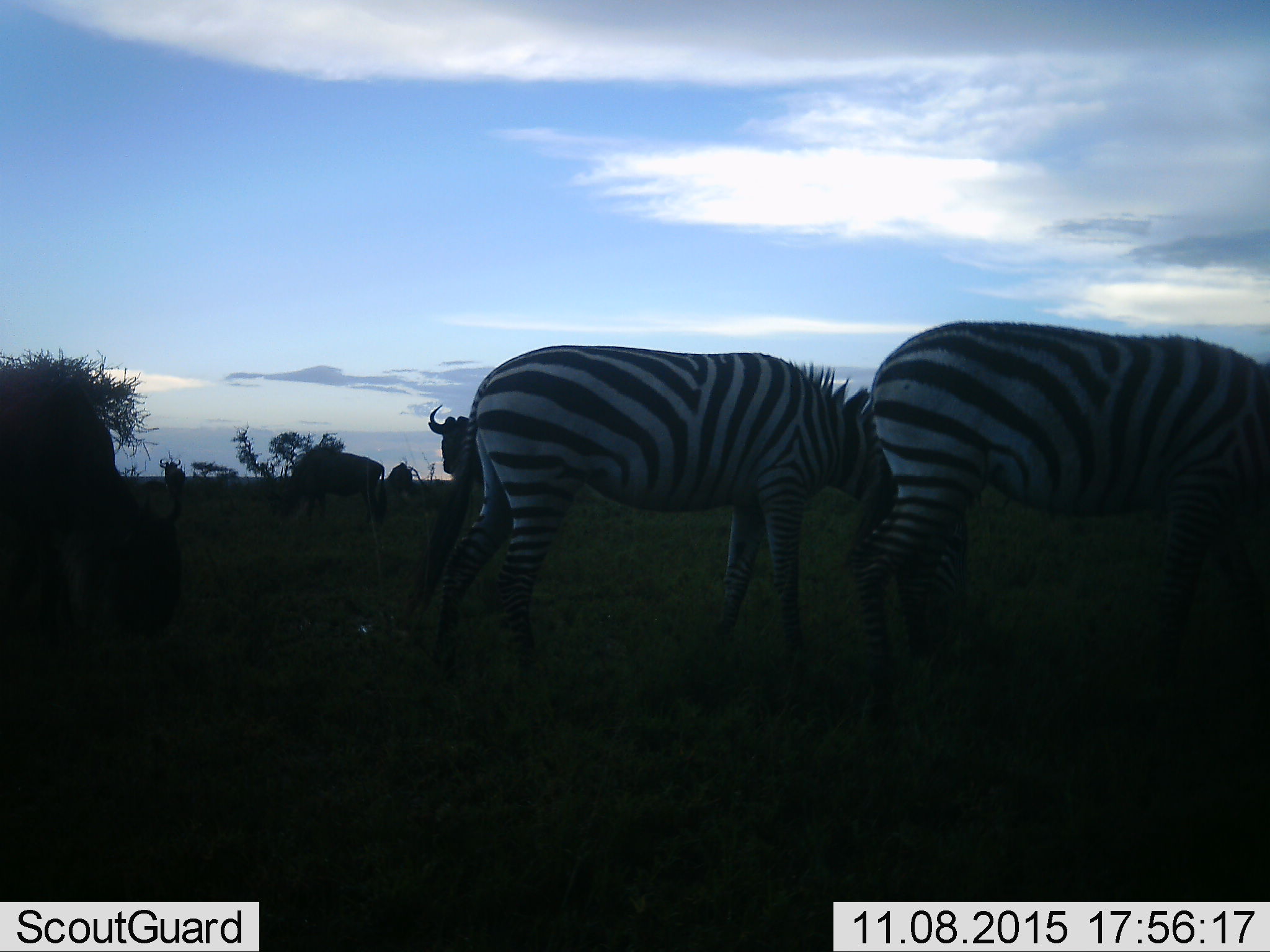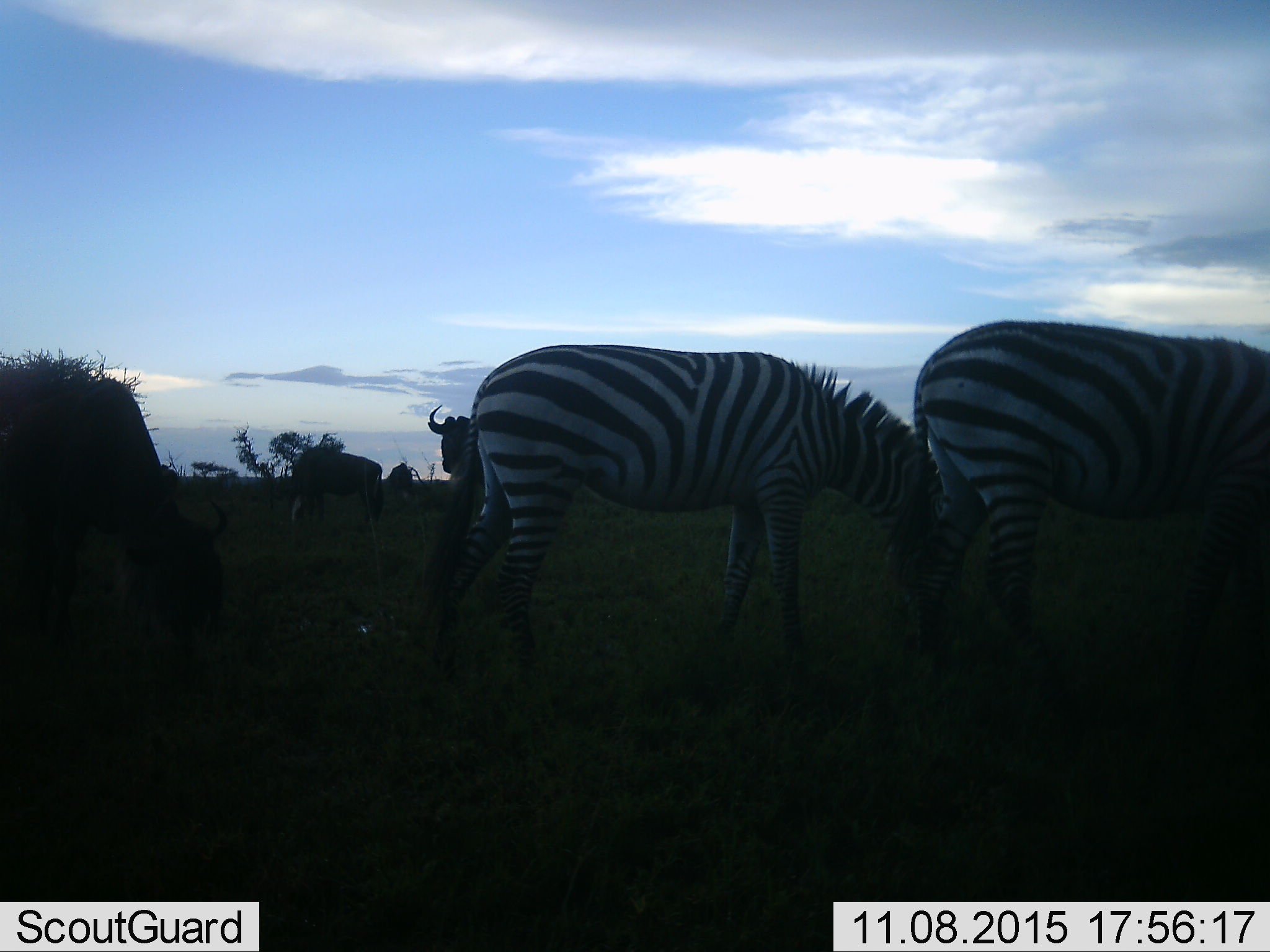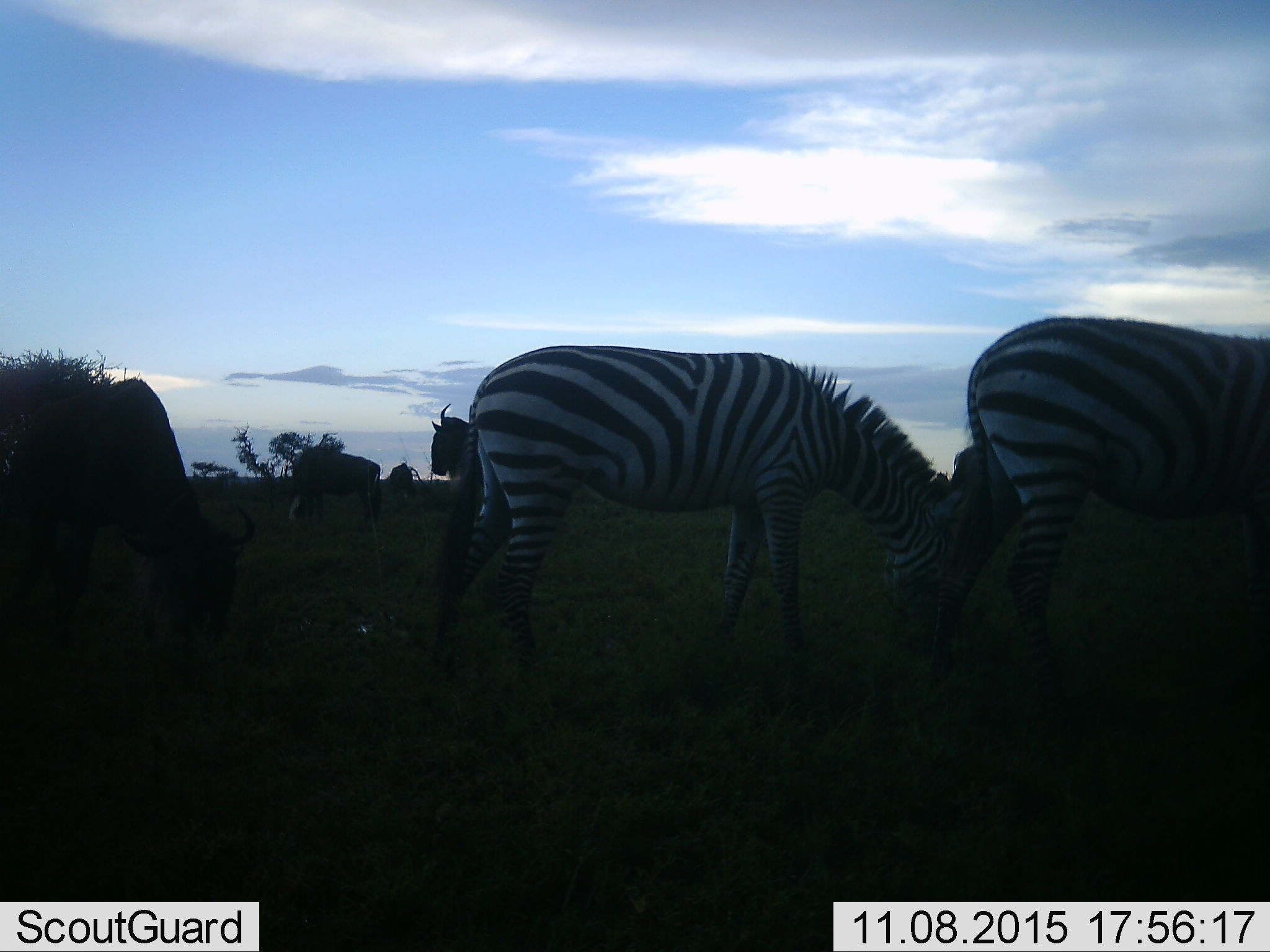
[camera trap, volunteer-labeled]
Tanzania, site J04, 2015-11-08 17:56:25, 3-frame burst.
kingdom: Animalia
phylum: Chordata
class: Mammalia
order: Artiodactyla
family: Bovidae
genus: Connochaetes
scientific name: Connochaetes taurinus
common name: blue wildebeest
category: wildebeest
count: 5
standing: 60%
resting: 10%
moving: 40%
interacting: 0%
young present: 0%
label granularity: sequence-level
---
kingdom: Animalia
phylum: Chordata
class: Mammalia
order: Perissodactyla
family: Equidae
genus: Equus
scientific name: Equus quagga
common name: plains zebra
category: zebra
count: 2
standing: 30%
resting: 0%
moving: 10%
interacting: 0%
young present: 0%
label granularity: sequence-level